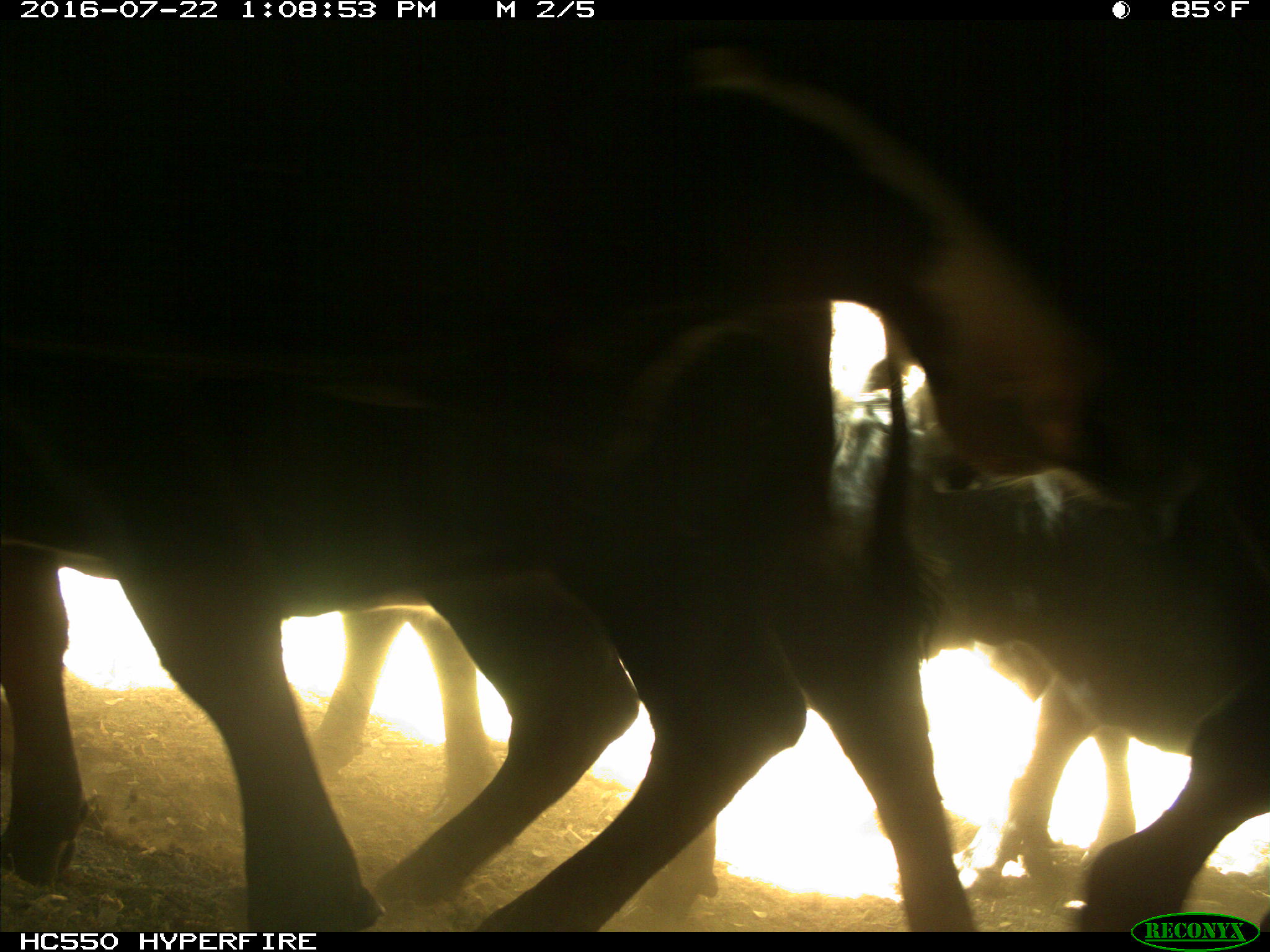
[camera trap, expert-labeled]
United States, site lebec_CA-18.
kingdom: Animalia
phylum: Chordata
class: Mammalia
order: Artiodactyla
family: Bovidae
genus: Bos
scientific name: Bos taurus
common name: domestic cow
Bos taurus (domestic cow).